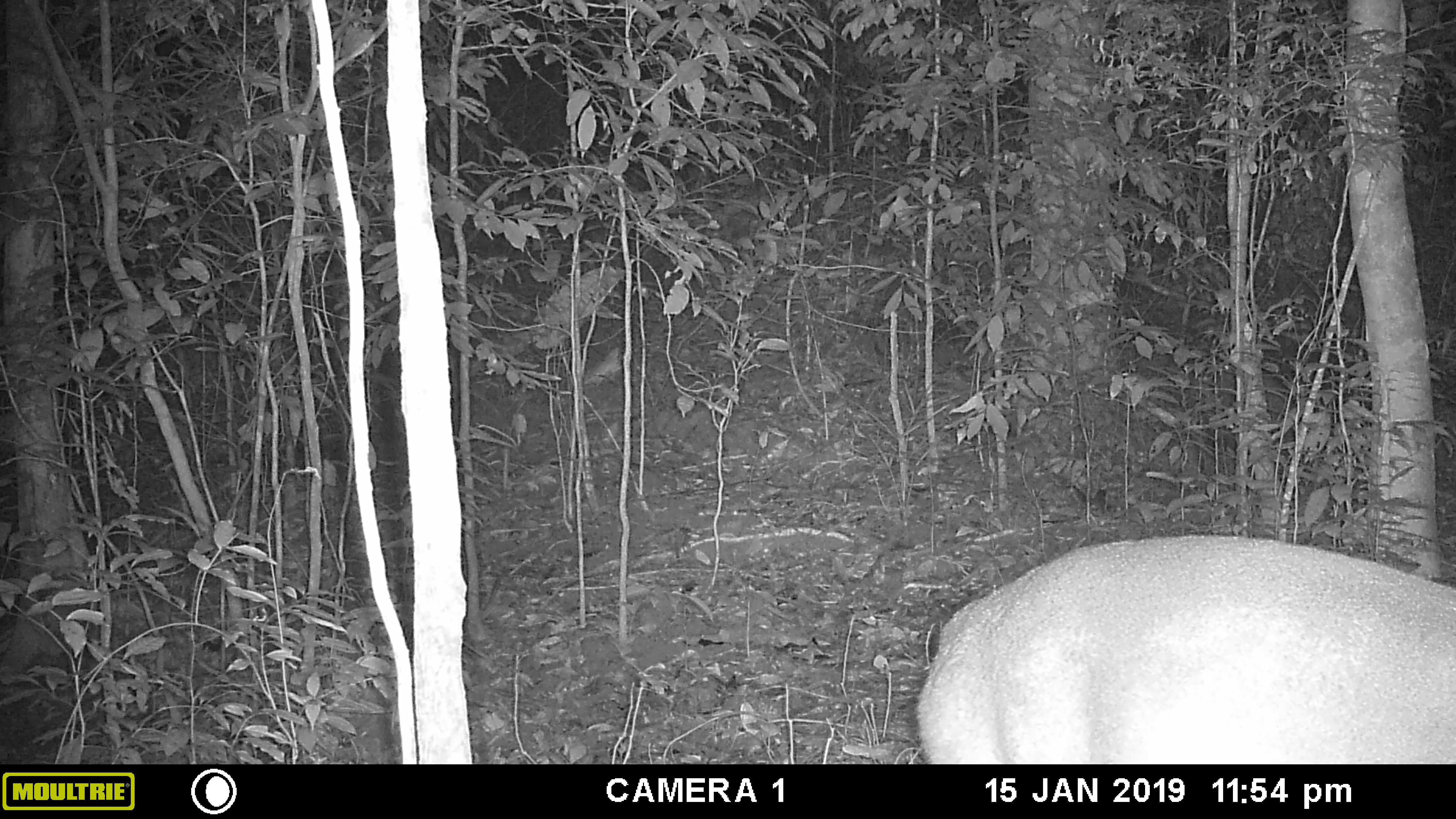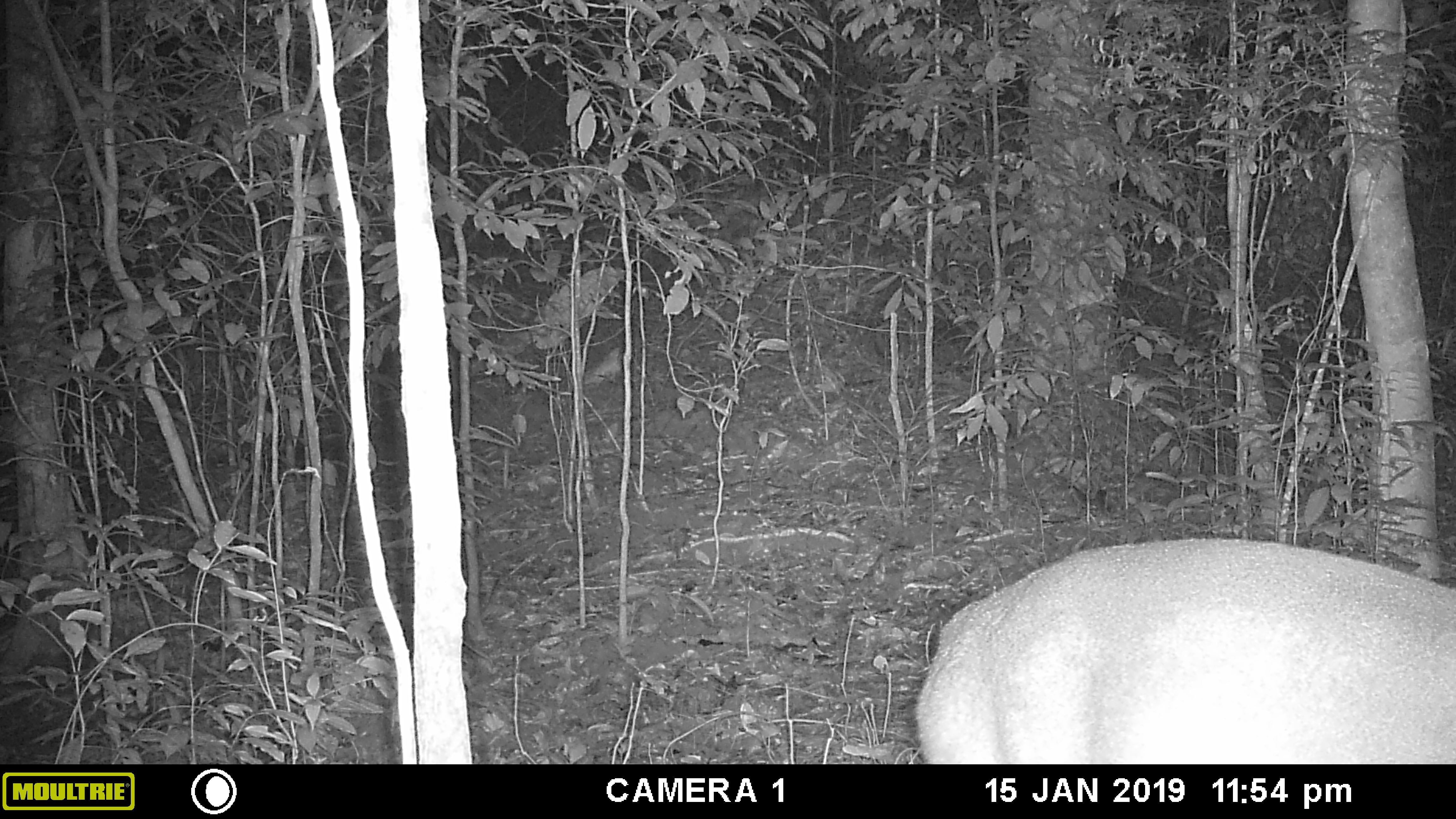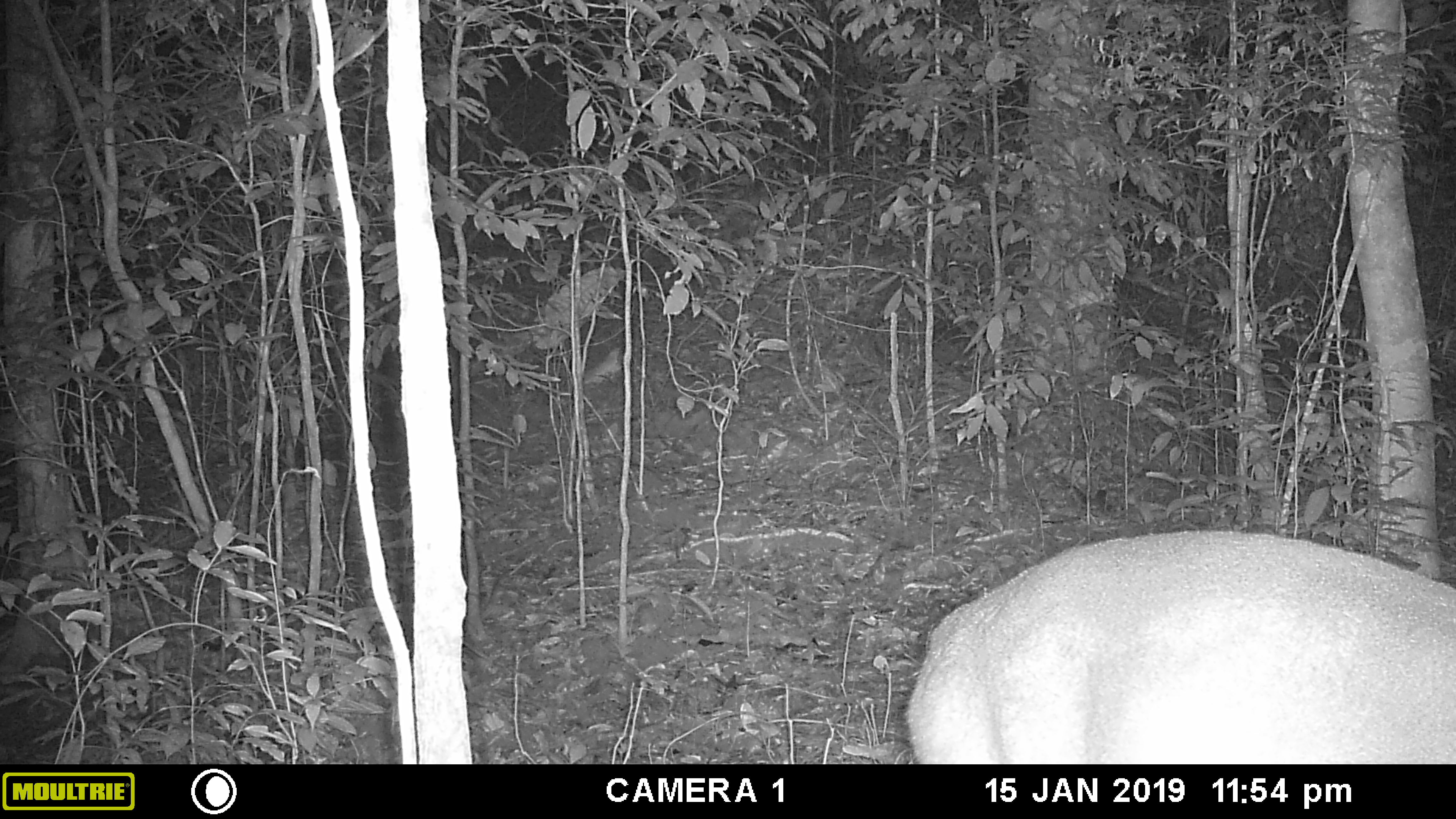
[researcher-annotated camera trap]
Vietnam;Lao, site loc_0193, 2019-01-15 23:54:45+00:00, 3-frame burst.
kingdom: Animalia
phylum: Chordata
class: Mammalia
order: Artiodactyla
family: Cervidae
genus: Muntiacus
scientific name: Muntiacus vuquangensis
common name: large-antlered muntjac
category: large antlered muntjac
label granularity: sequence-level